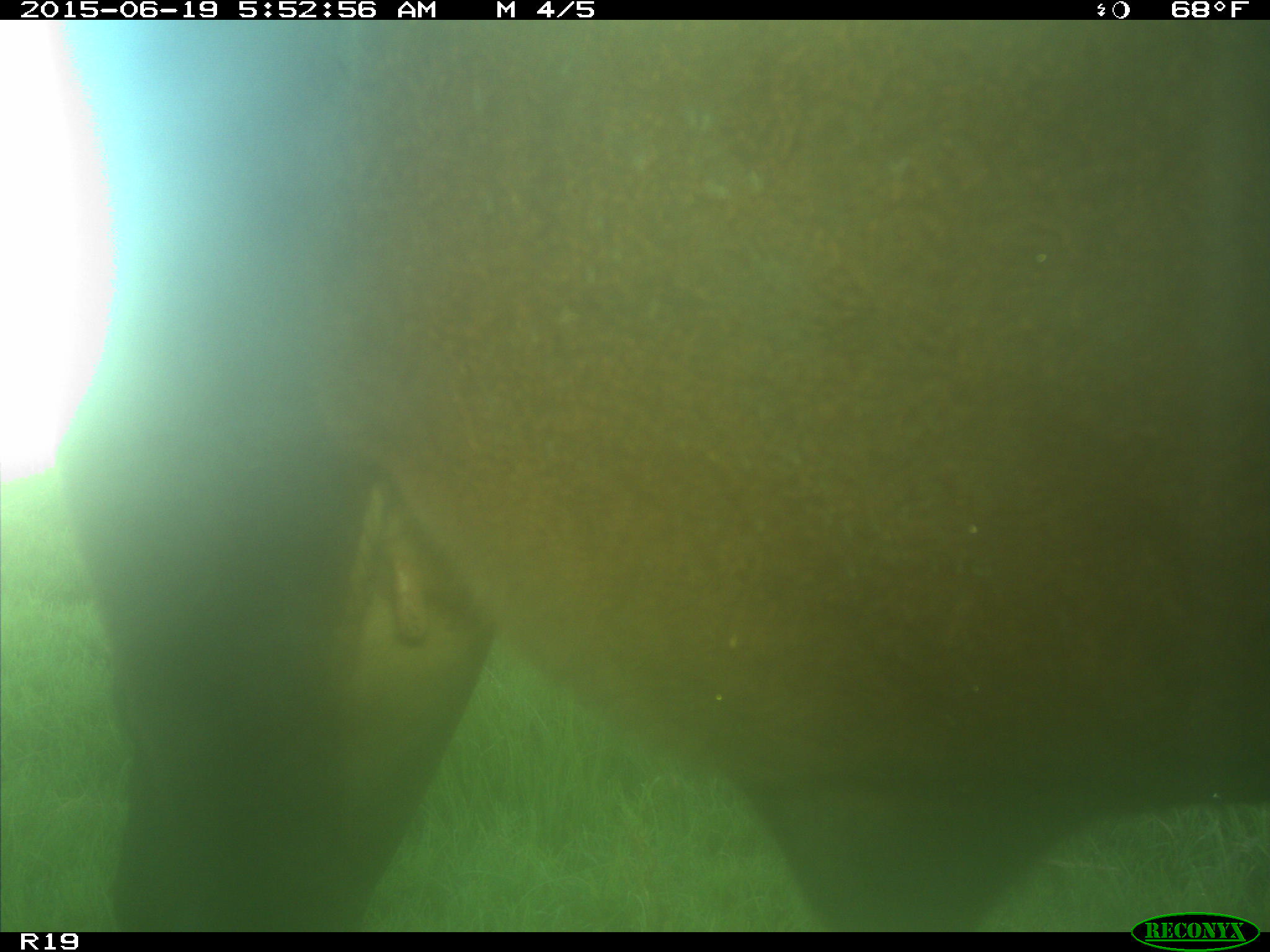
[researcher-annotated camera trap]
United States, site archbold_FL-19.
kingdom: Animalia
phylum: Chordata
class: Mammalia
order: Artiodactyla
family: Bovidae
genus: Bos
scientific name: Bos taurus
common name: domestic cow